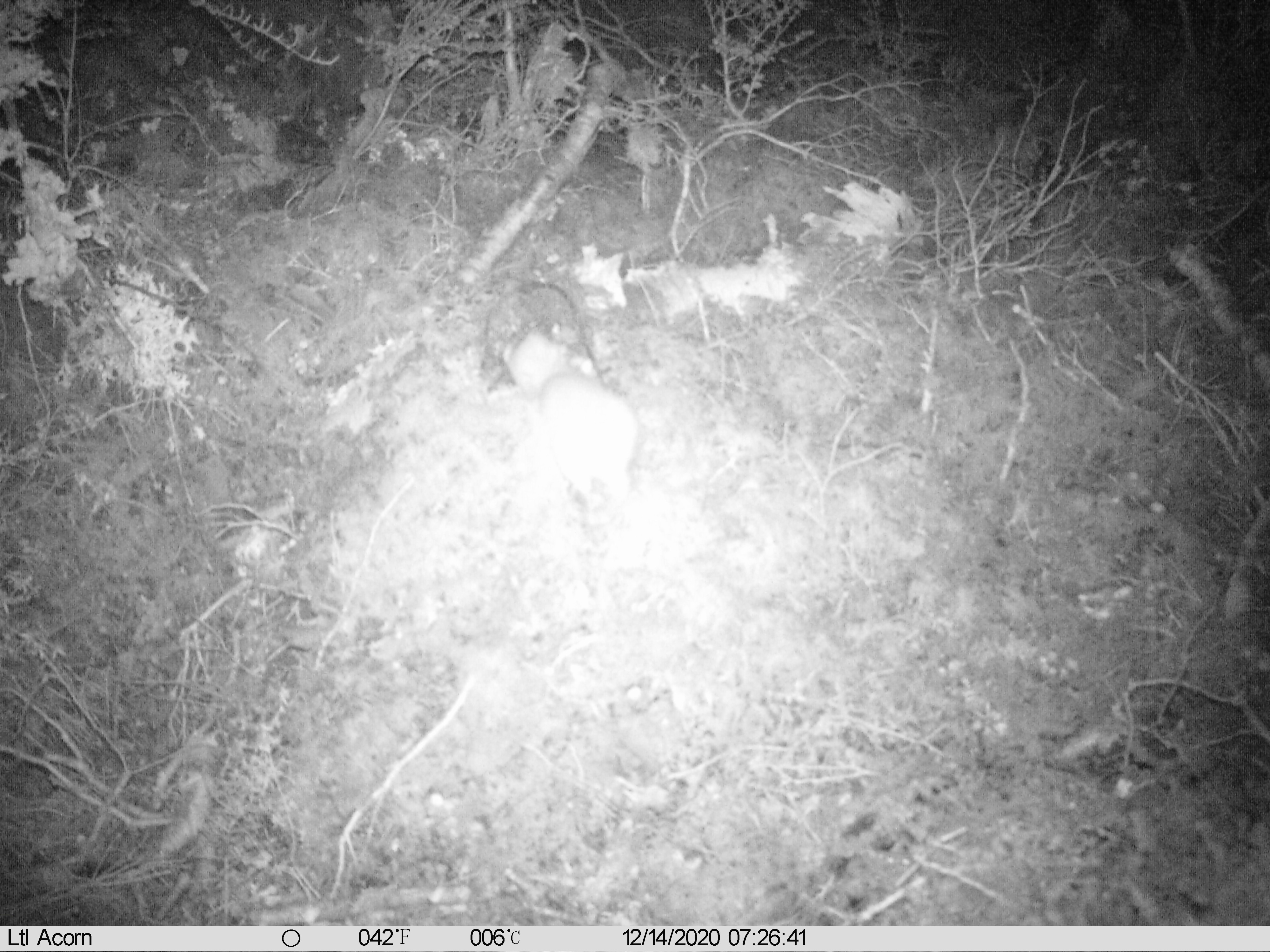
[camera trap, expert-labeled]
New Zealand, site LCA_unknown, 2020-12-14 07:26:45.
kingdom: Animalia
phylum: Chordata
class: Mammalia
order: Carnivora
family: Mustelidae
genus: Mustela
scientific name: Mustela erminea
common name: stoat